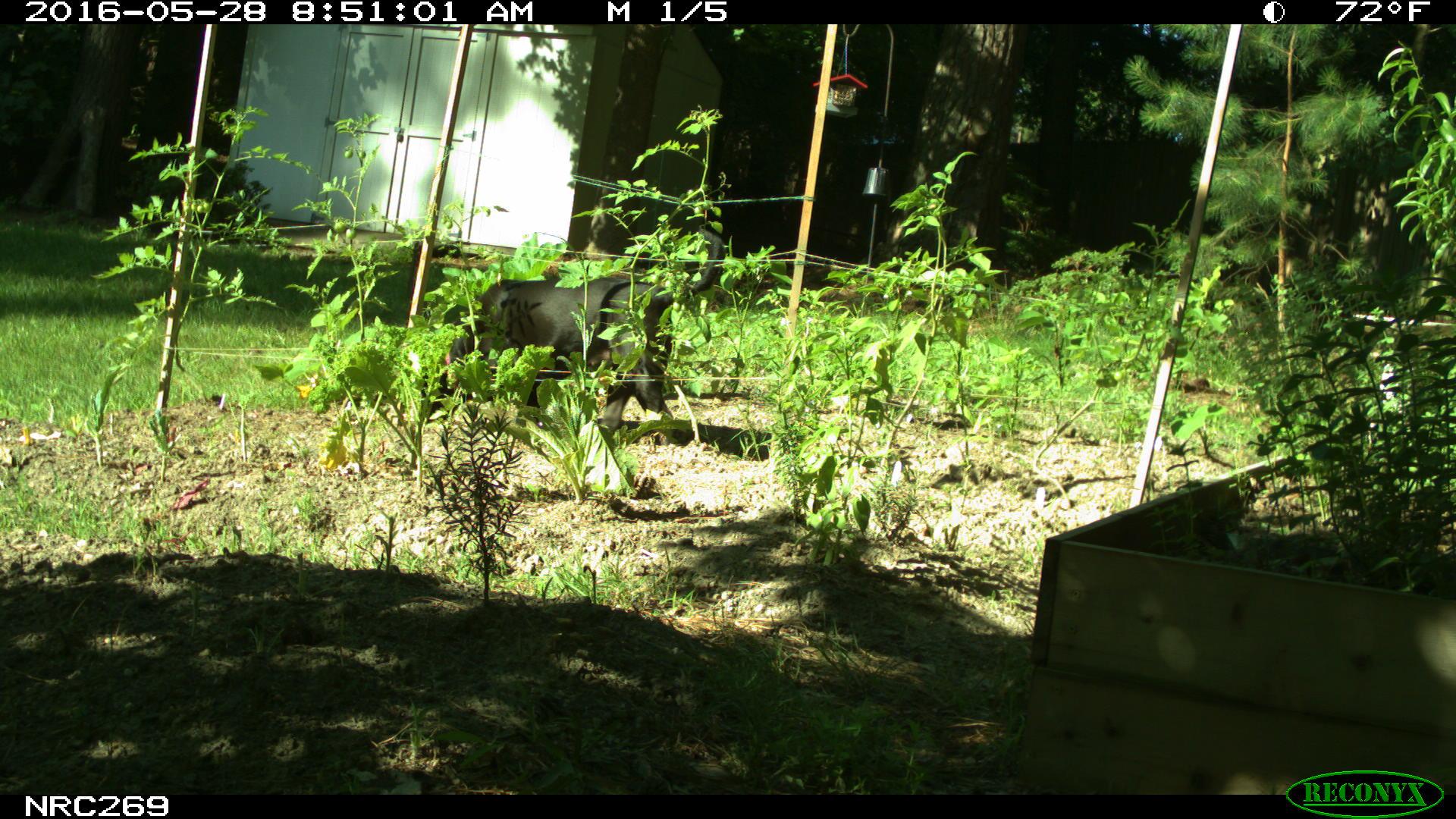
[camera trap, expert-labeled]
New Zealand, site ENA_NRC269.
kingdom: Animalia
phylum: Chordata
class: Mammalia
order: Carnivora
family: Canidae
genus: Canis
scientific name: Canis familiaris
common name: domestic dog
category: dog